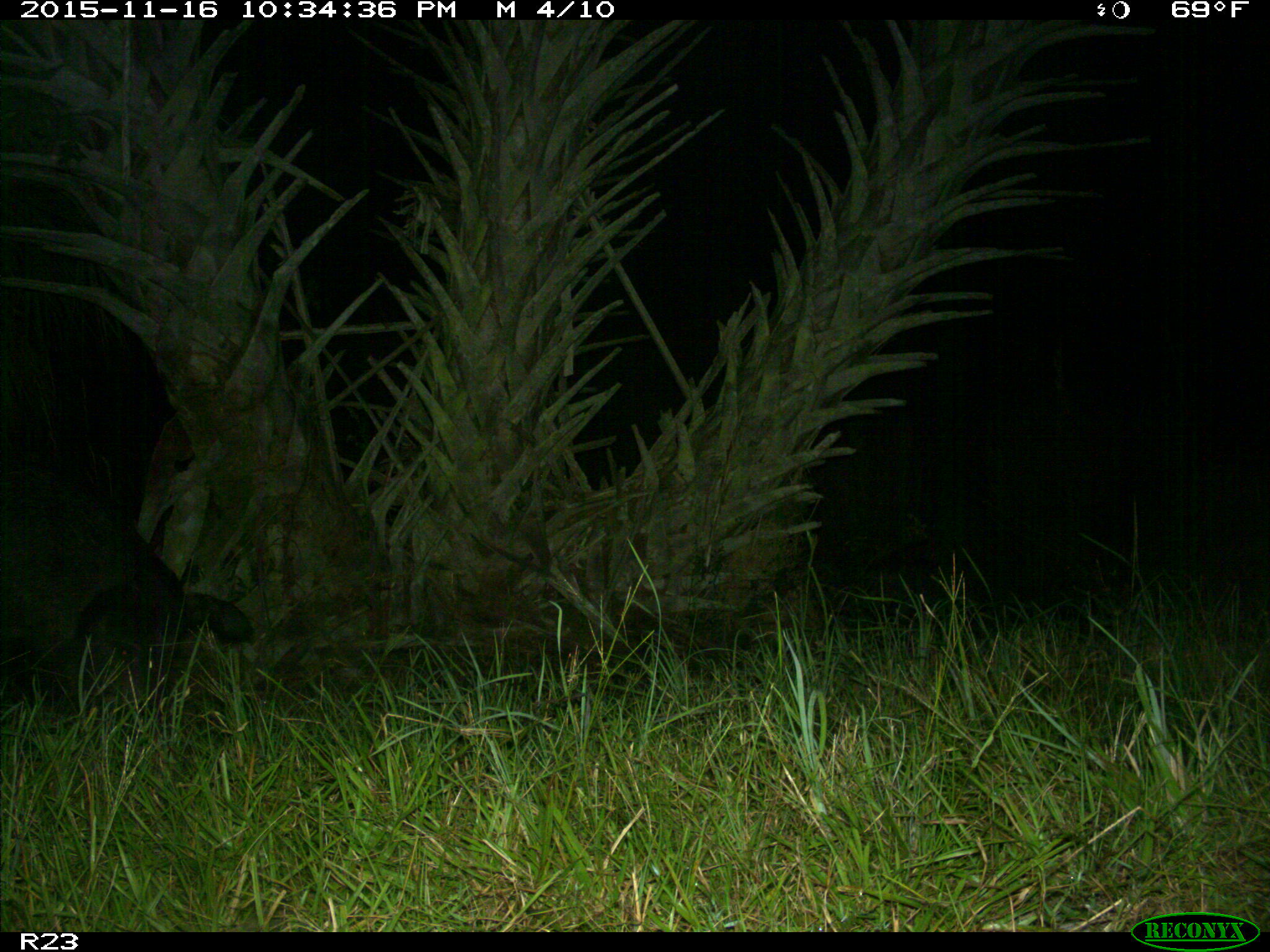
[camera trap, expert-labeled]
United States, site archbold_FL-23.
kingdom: Animalia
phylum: Chordata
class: Mammalia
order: Artiodactyla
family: Suidae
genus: Sus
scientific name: Sus scrofa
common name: wild boar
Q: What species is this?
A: Sus scrofa (wild boar).